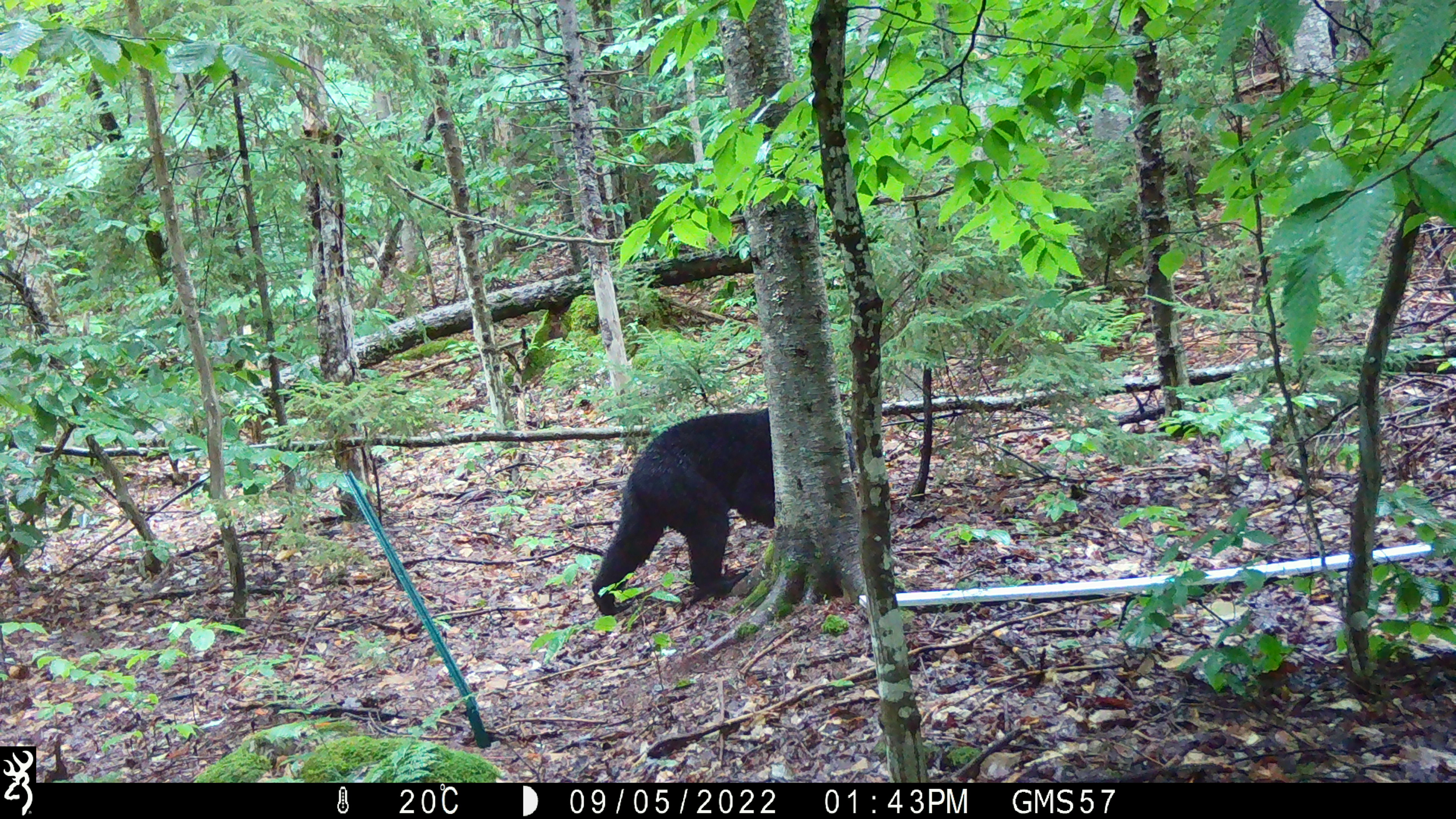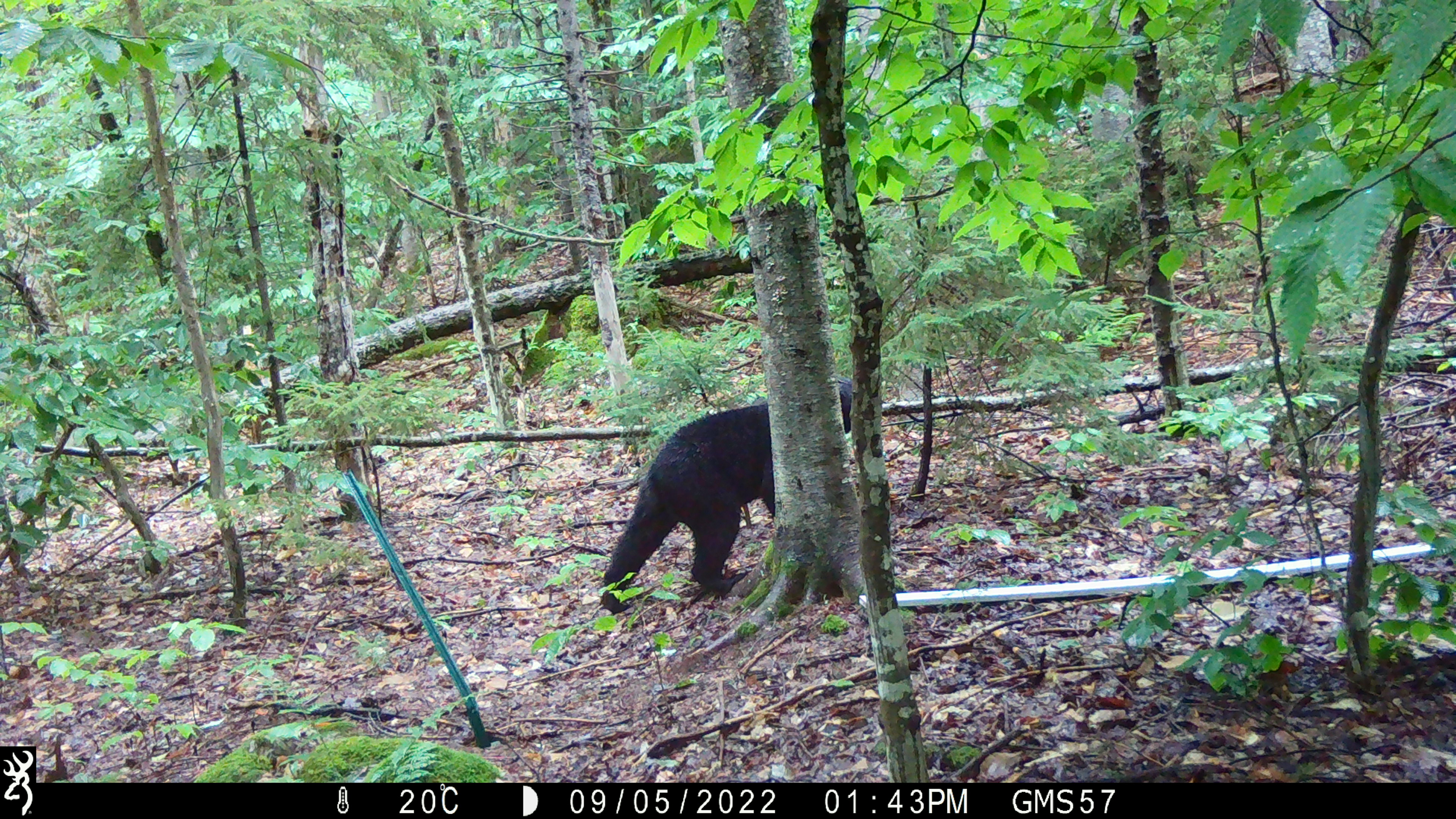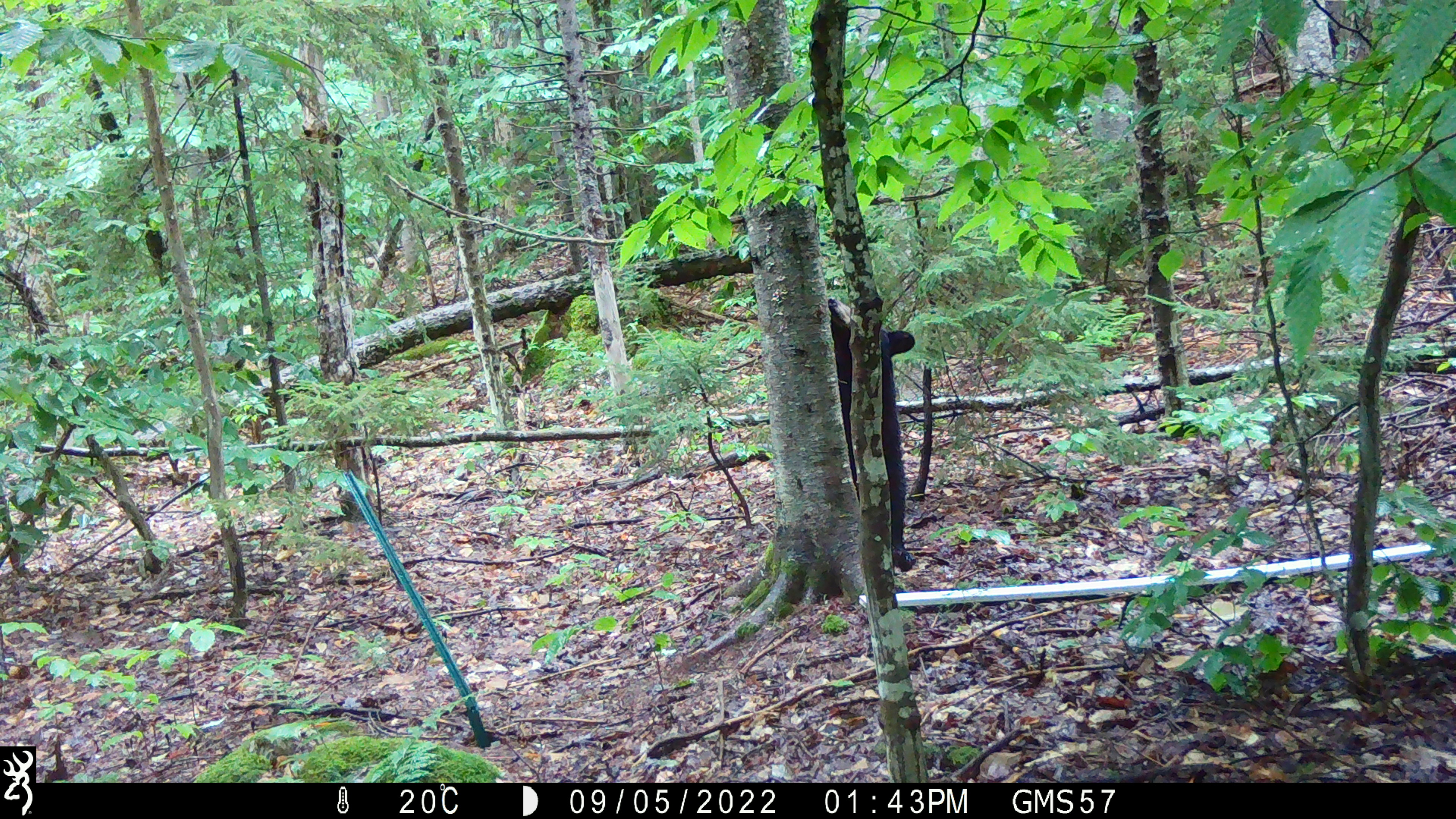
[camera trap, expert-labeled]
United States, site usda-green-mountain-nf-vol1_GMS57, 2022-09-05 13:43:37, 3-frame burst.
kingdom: Animalia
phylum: Chordata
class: Mammalia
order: Carnivora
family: Ursidae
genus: Ursus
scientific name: Ursus americanus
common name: black bear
Black bear (Ursus americanus).